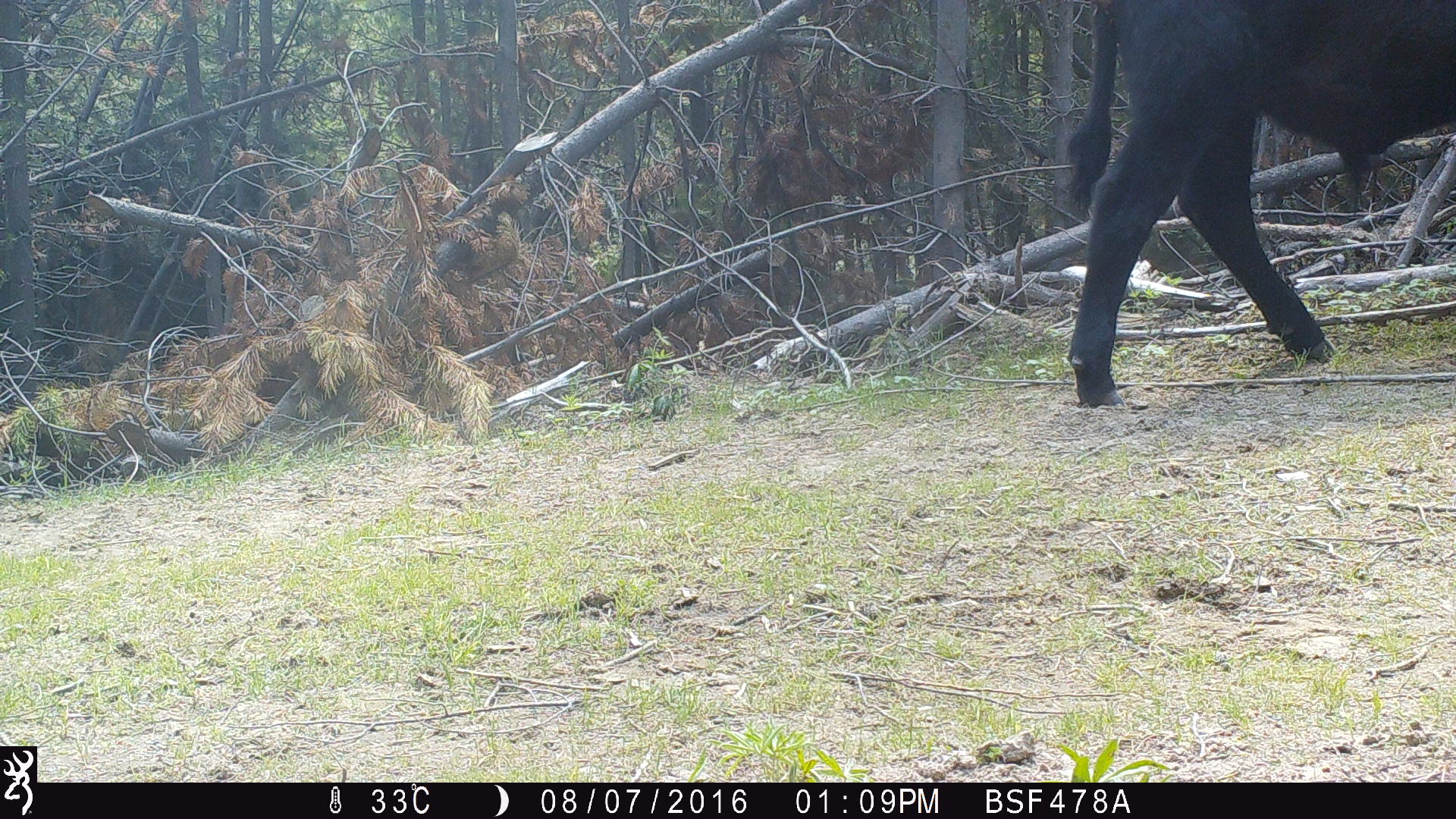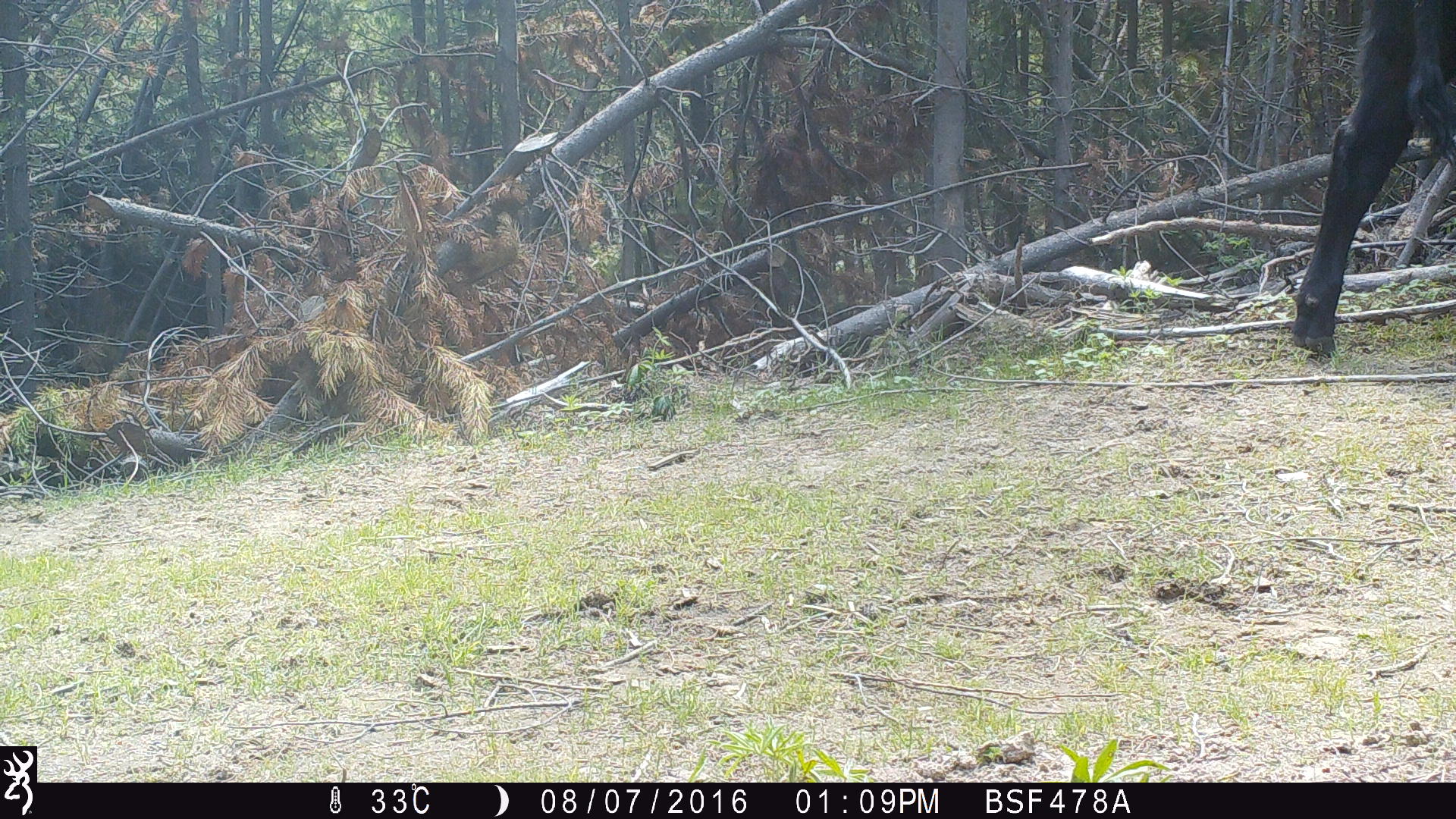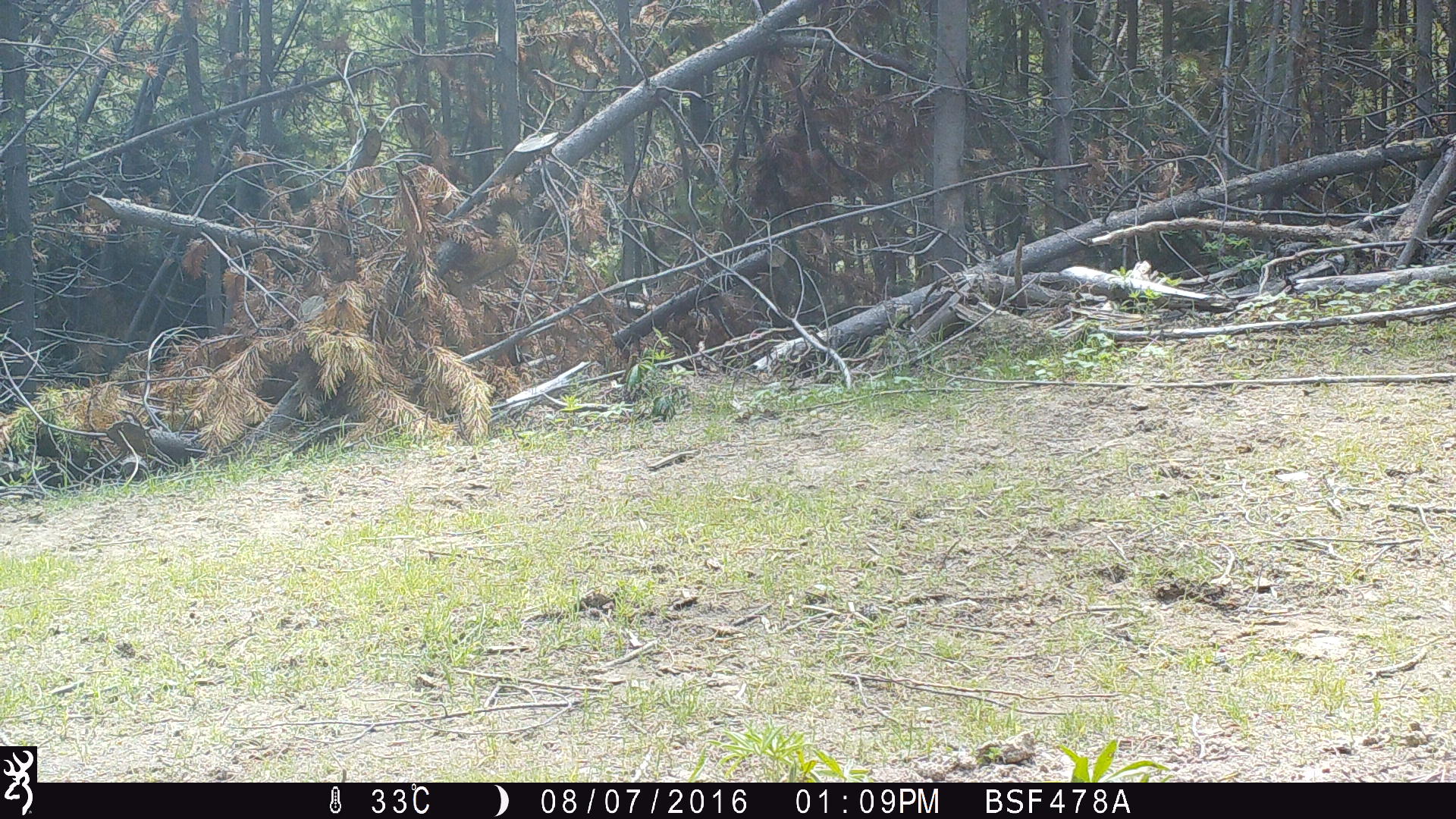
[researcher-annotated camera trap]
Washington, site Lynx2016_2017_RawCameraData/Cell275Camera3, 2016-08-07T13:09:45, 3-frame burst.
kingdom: Animalia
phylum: Chordata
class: Mammalia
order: Artiodactyla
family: Bovidae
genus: Bos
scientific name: Bos taurus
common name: domestic cattle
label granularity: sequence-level